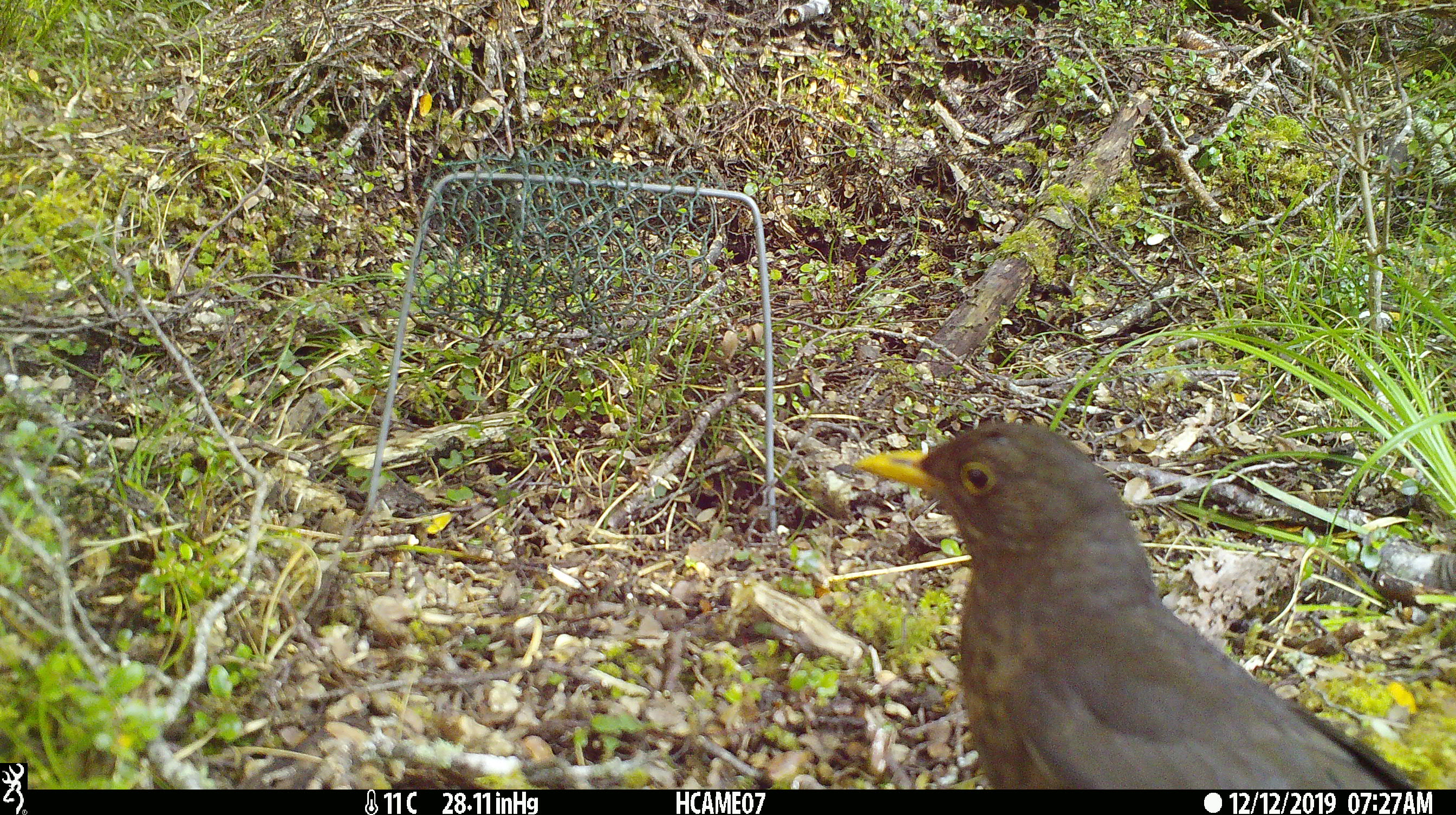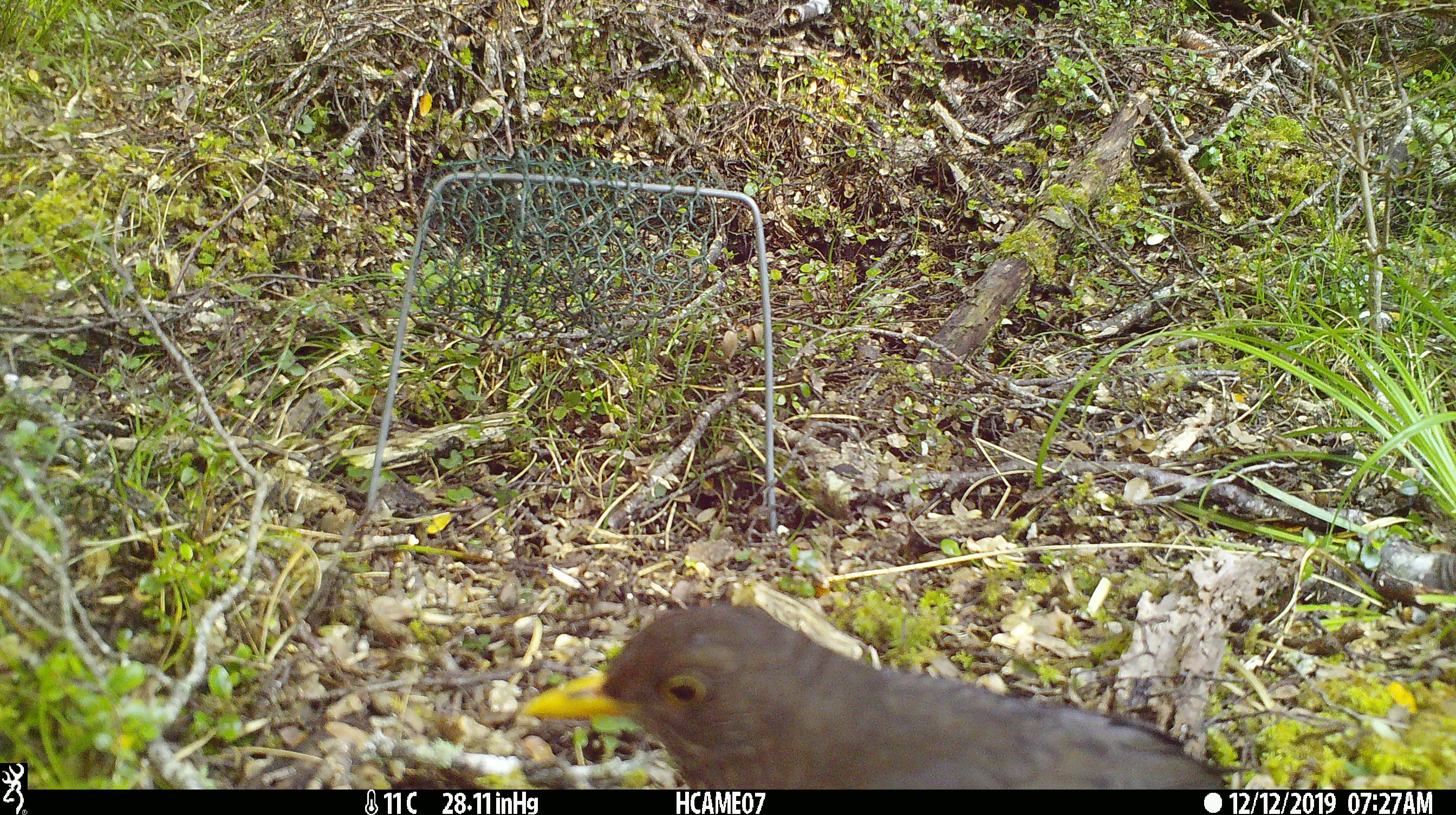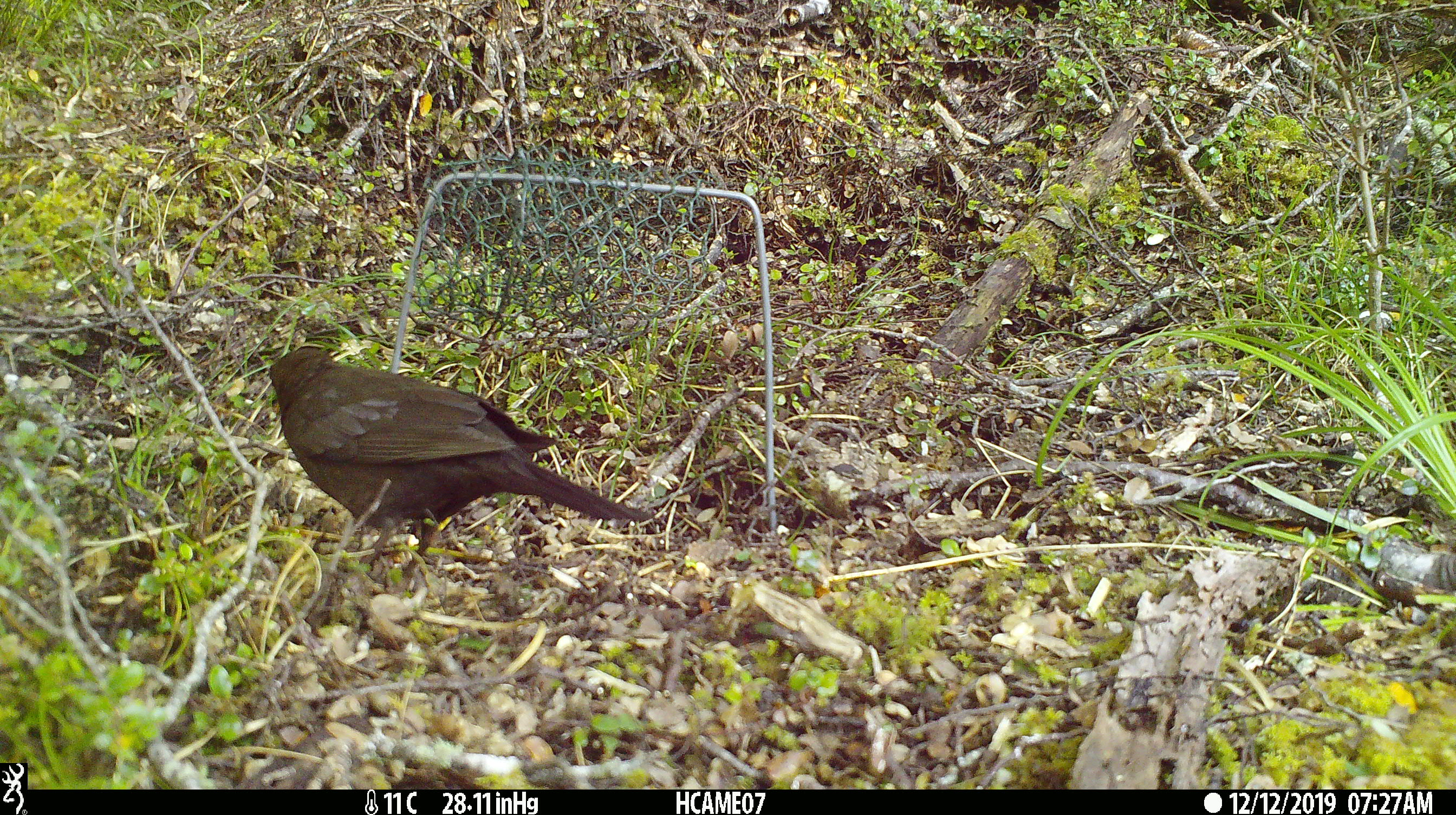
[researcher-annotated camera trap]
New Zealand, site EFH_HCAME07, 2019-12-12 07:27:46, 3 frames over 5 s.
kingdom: Animalia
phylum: Chordata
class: Aves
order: Passeriformes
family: Turdidae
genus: Turdus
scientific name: Turdus merula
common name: eurasian blackbird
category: blackbird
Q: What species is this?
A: Blackbird (eurasian blackbird) (Turdus merula).